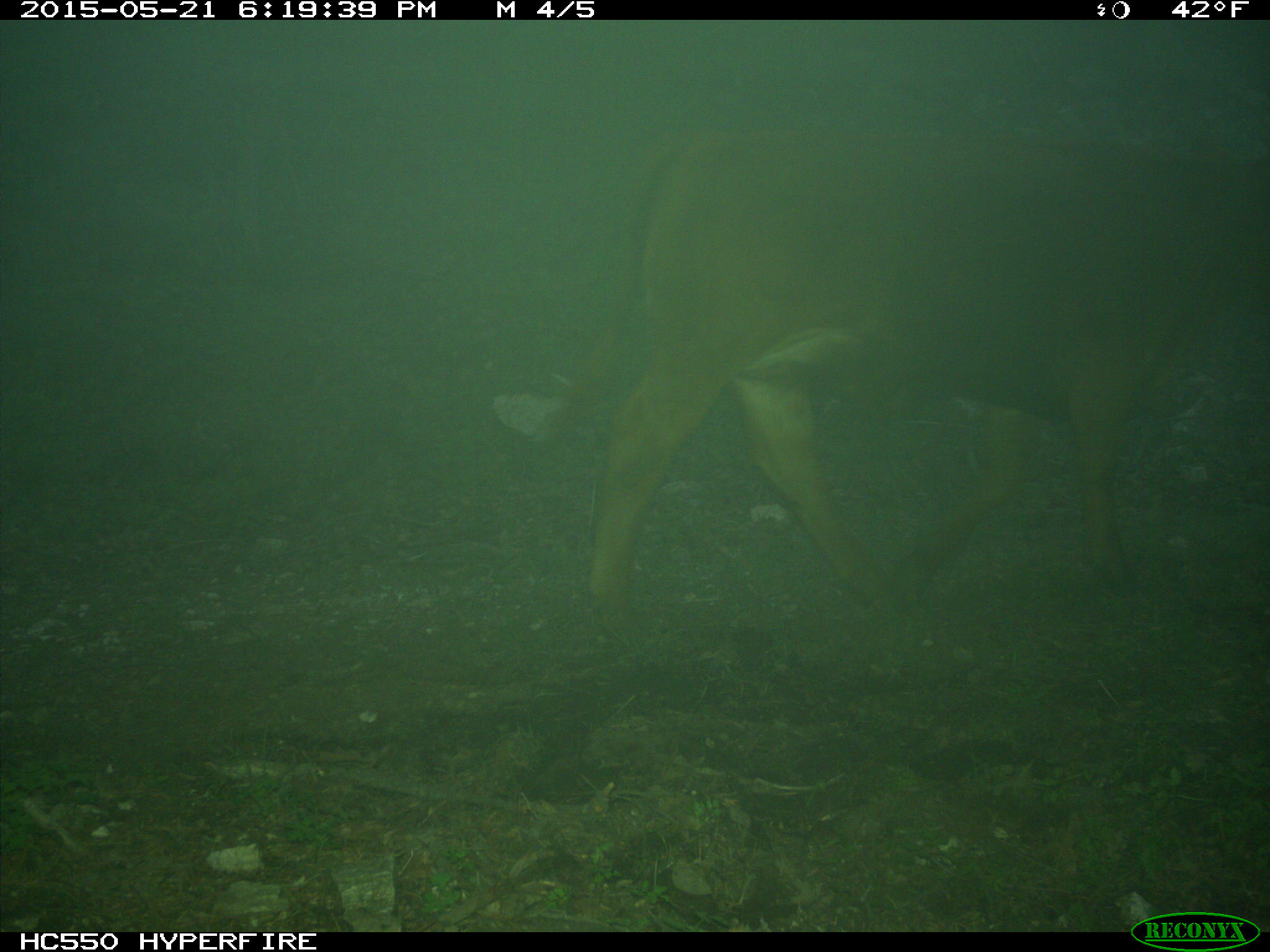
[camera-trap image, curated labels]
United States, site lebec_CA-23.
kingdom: Animalia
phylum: Chordata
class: Mammalia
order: Artiodactyla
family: Bovidae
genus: Bos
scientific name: Bos taurus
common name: domestic cow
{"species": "Bos taurus (domestic cow)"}